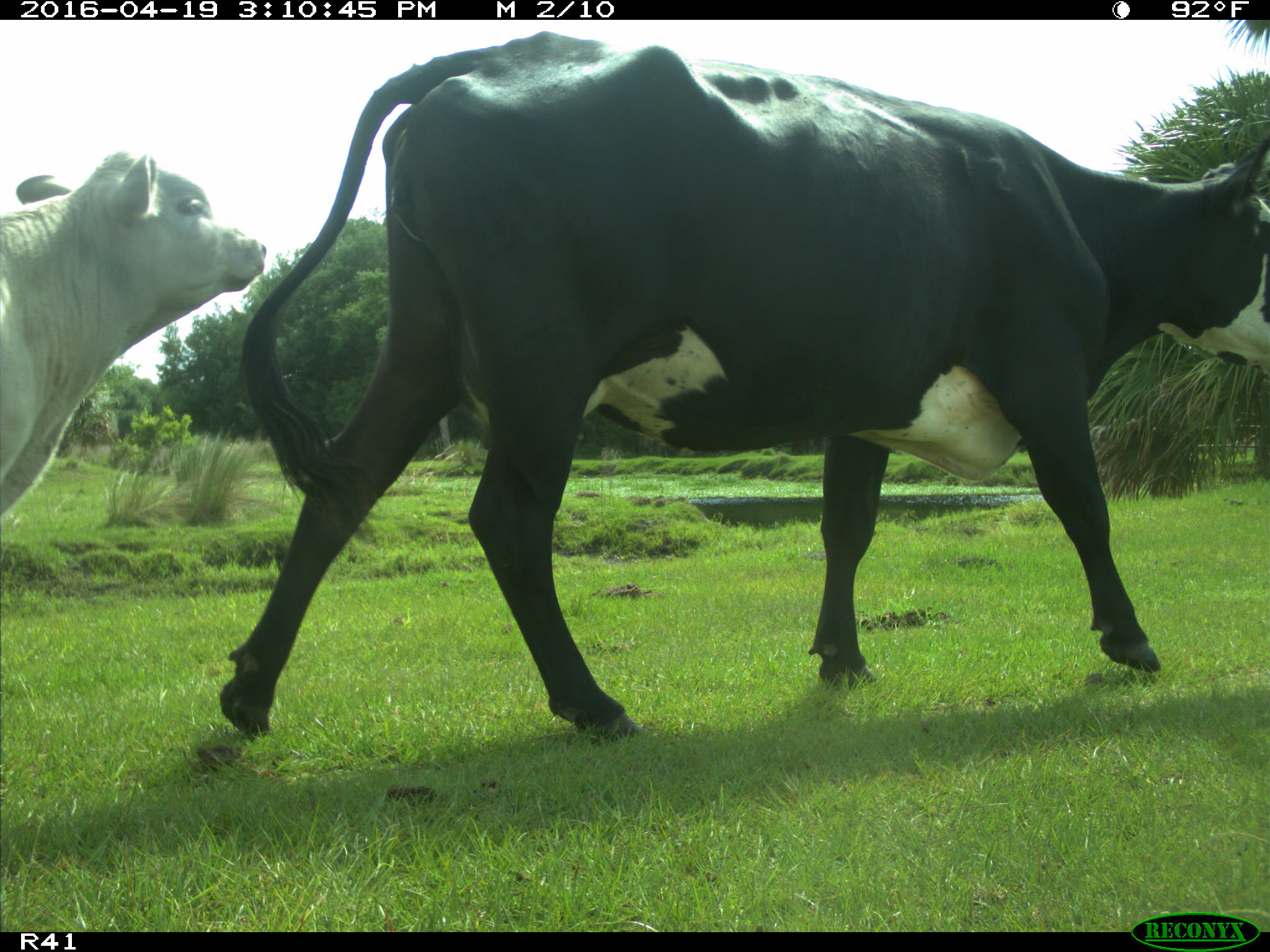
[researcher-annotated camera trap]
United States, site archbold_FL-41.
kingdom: Animalia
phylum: Chordata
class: Mammalia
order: Artiodactyla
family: Bovidae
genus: Bos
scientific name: Bos taurus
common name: domestic cow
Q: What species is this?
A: Bos taurus (domestic cow).